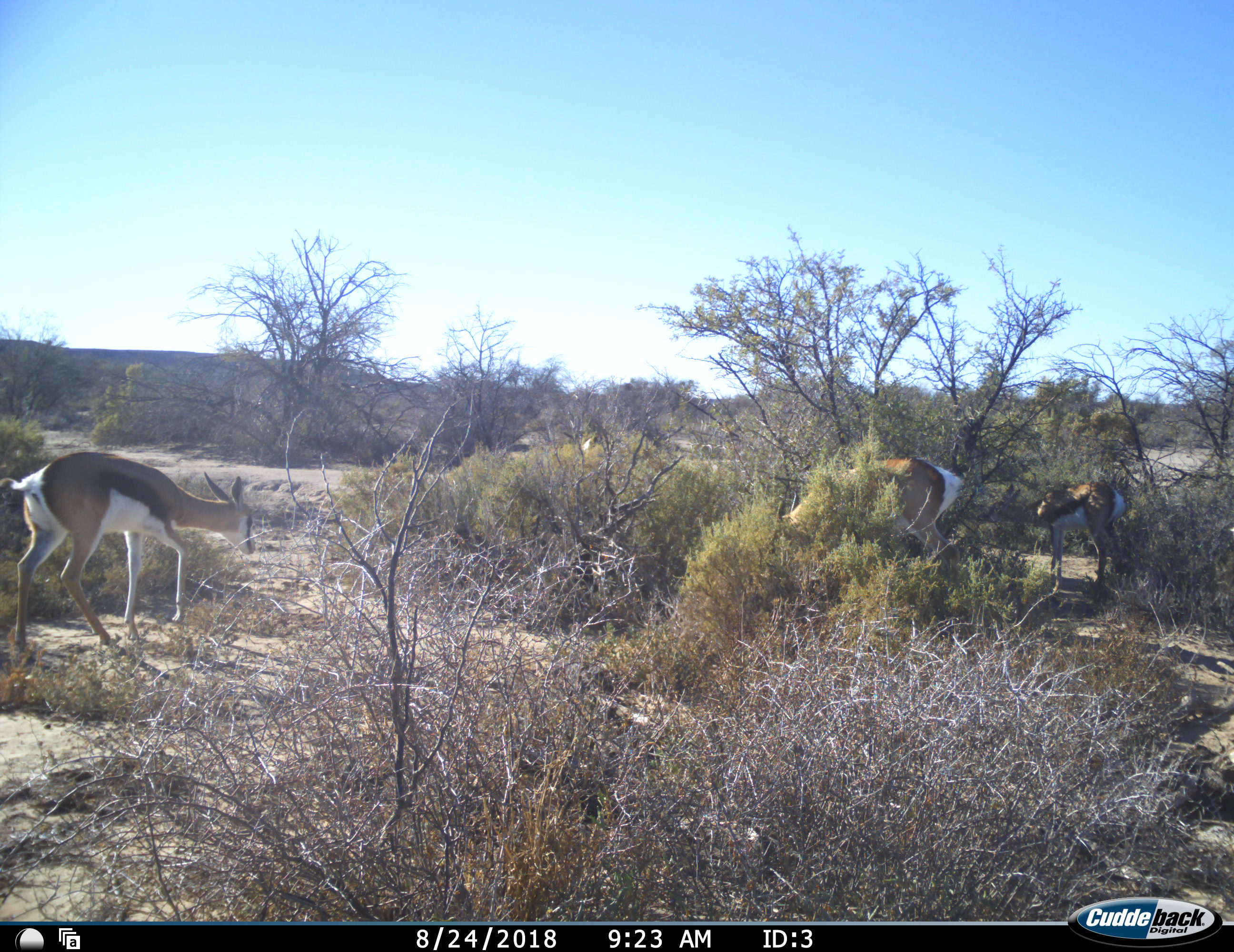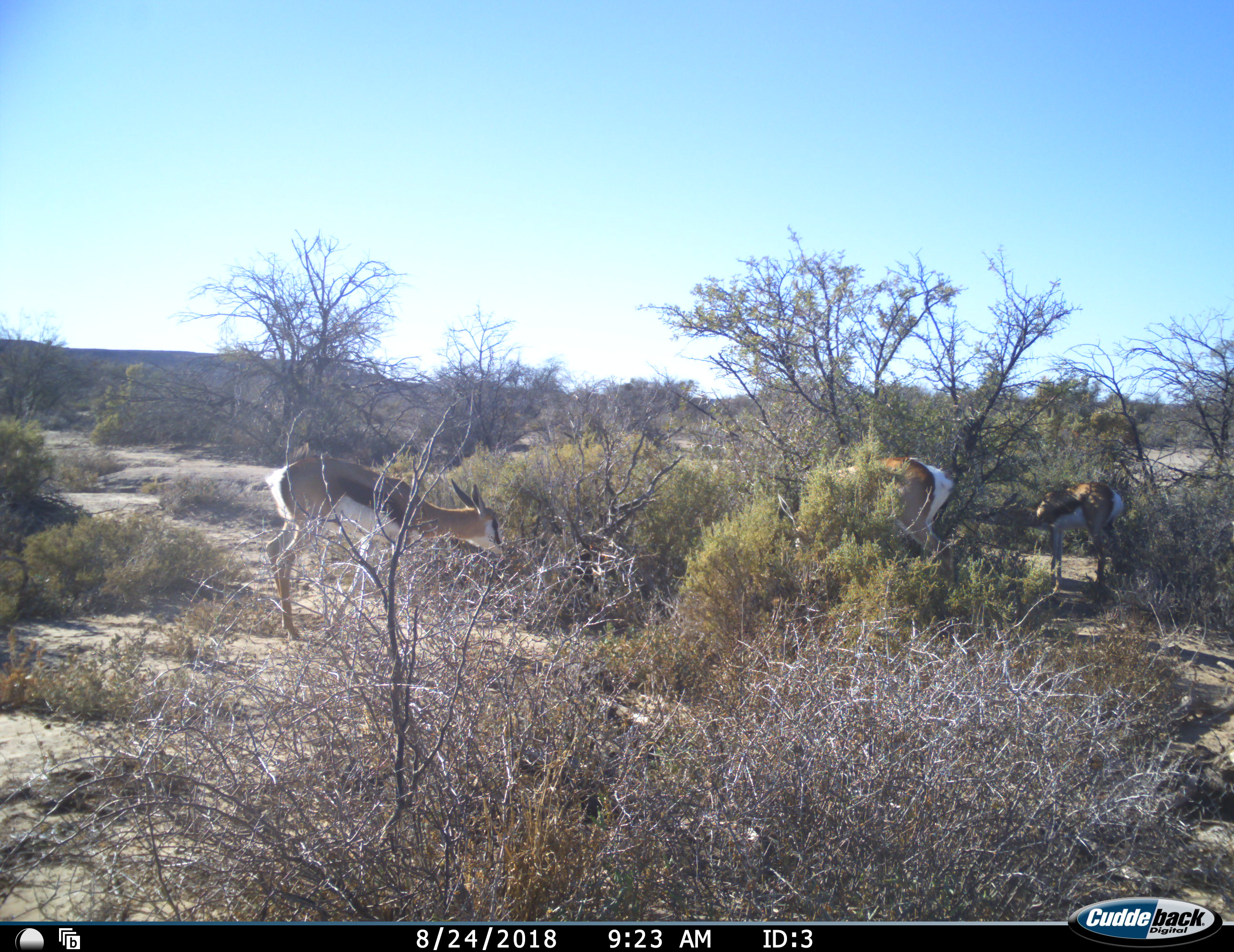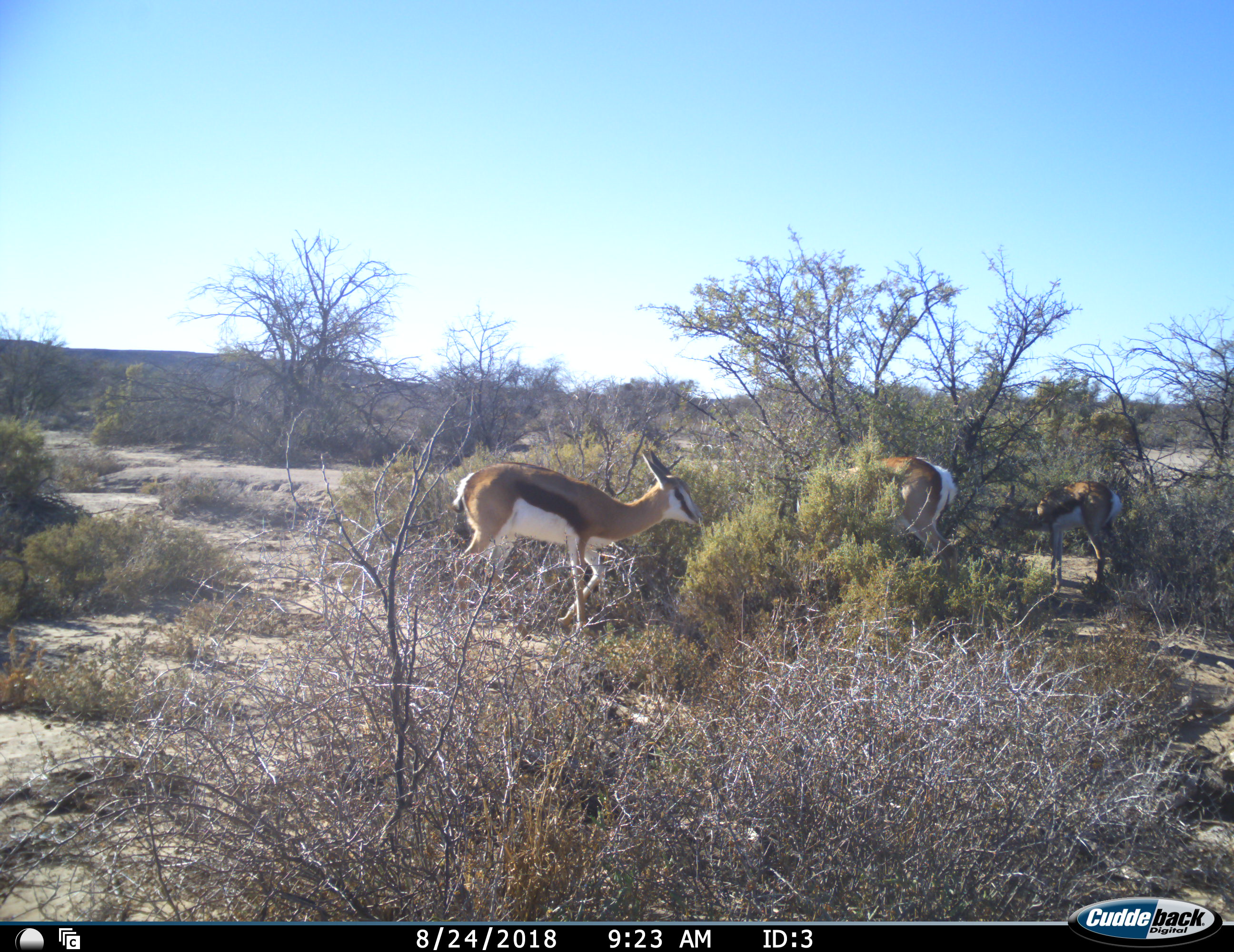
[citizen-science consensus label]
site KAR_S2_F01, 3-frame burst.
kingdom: Animalia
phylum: Chordata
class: Mammalia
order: Artiodactyla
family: Bovidae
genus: Antidorcas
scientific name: Antidorcas marsupialis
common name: springbok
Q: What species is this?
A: Springbok (Antidorcas marsupialis).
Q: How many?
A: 4.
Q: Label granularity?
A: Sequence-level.